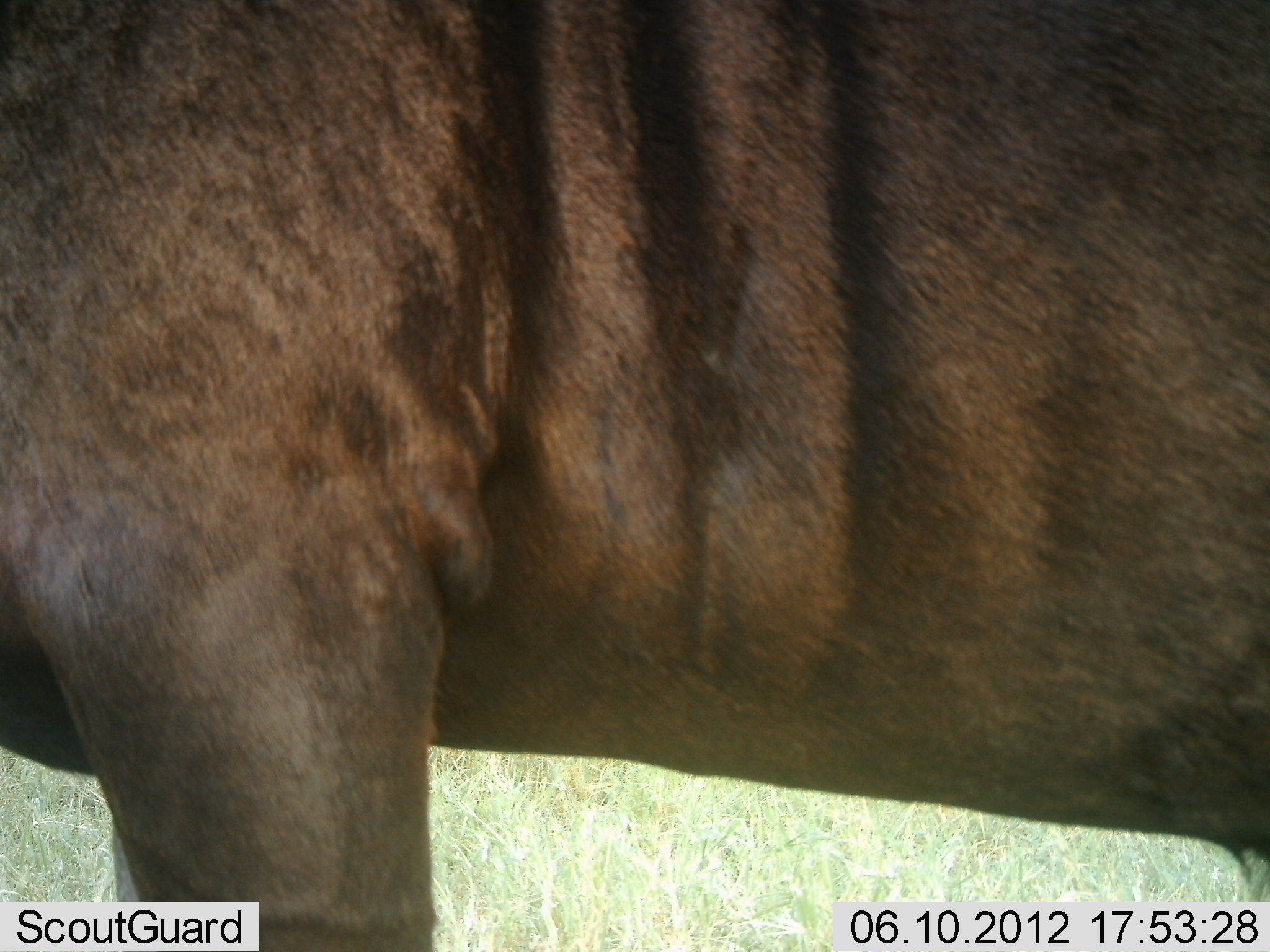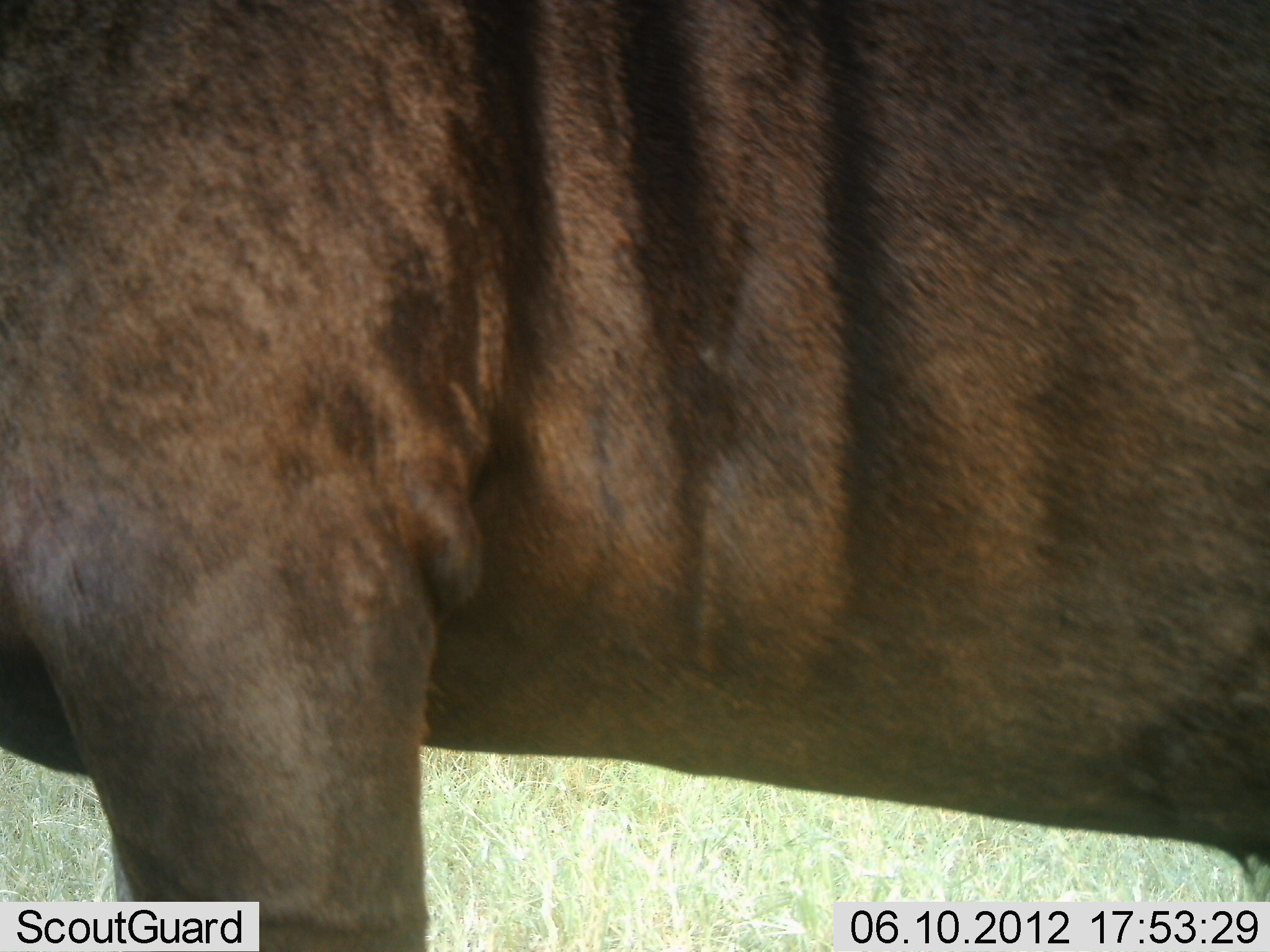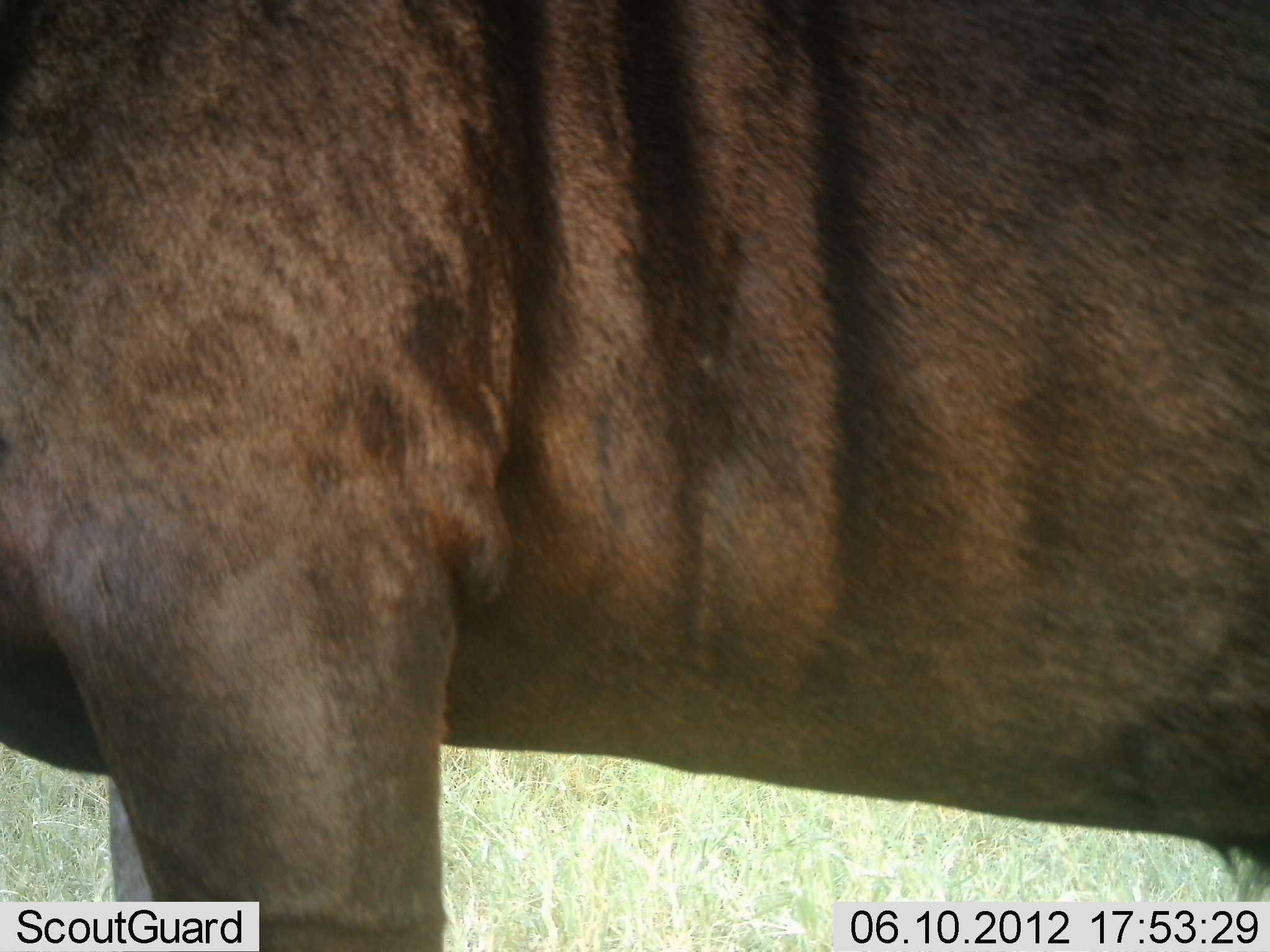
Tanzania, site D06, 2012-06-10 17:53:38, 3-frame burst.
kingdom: Animalia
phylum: Chordata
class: Mammalia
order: Artiodactyla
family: Bovidae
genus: Connochaetes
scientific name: Connochaetes taurinus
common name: blue wildebeest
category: wildebeest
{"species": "wildebeest (blue wildebeest) (Connochaetes taurinus)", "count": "1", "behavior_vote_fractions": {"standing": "100%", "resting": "0%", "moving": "0%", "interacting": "0%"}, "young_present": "0%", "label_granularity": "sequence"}